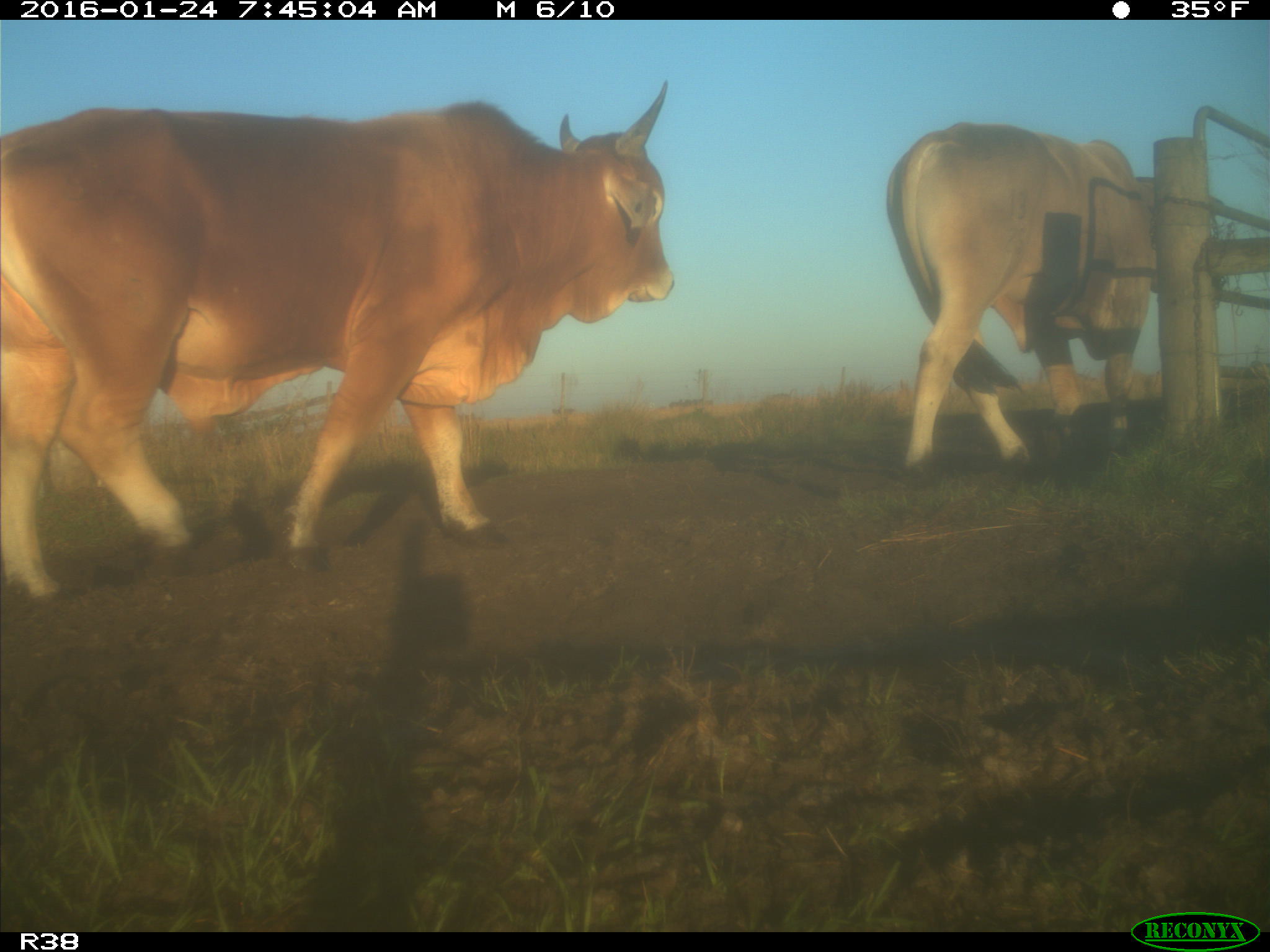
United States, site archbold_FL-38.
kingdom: Animalia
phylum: Chordata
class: Mammalia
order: Artiodactyla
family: Bovidae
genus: Bos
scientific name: Bos taurus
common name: domestic cow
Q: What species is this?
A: Bos taurus (domestic cow).